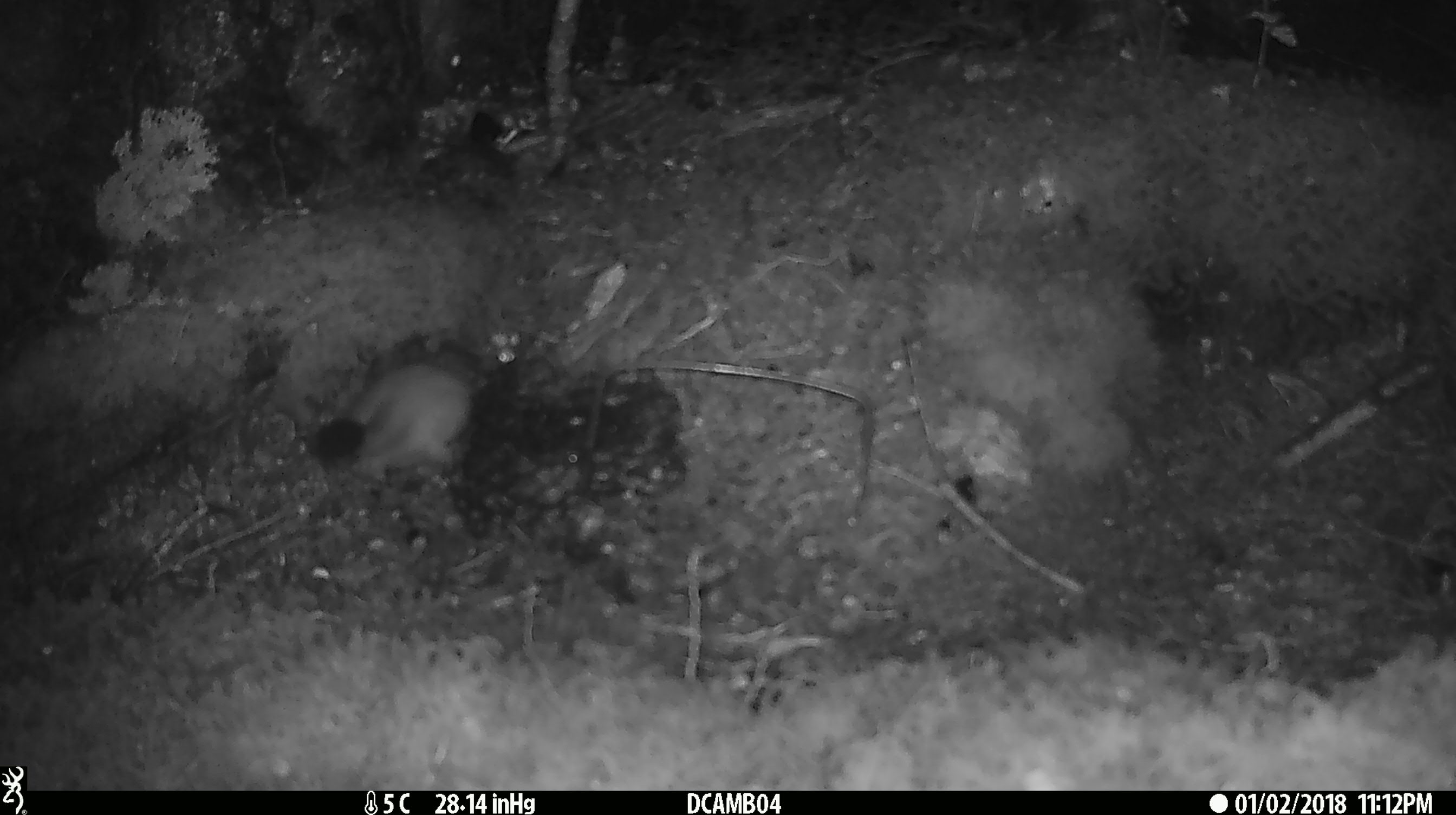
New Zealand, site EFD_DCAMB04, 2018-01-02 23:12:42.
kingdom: Animalia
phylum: Chordata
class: Mammalia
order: Carnivora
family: Mustelidae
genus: Mustela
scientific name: Mustela erminea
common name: stoat